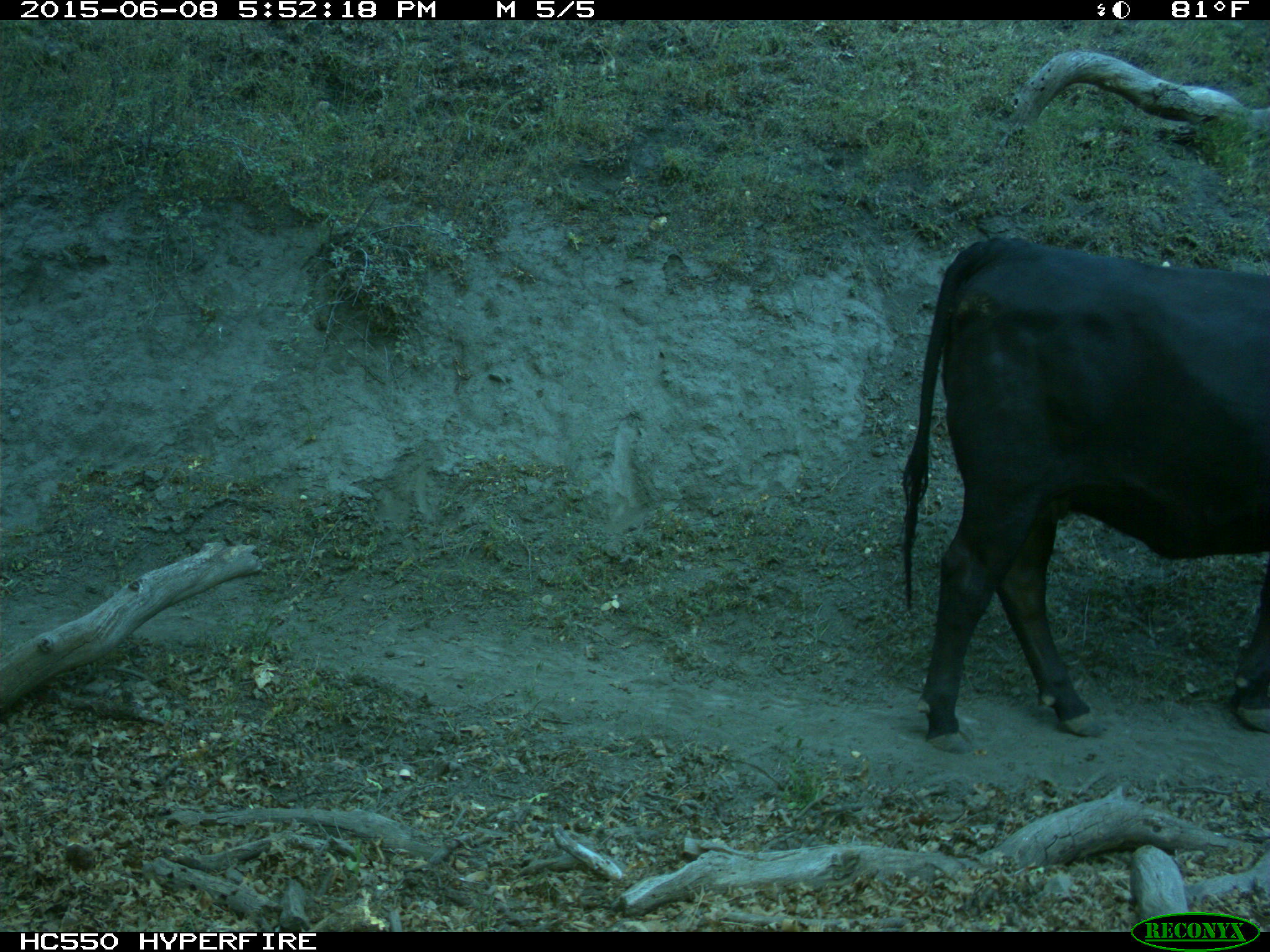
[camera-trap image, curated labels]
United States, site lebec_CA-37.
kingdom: Animalia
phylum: Chordata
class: Mammalia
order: Artiodactyla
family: Bovidae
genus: Bos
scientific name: Bos taurus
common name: domestic cow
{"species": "Bos taurus (domestic cow)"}